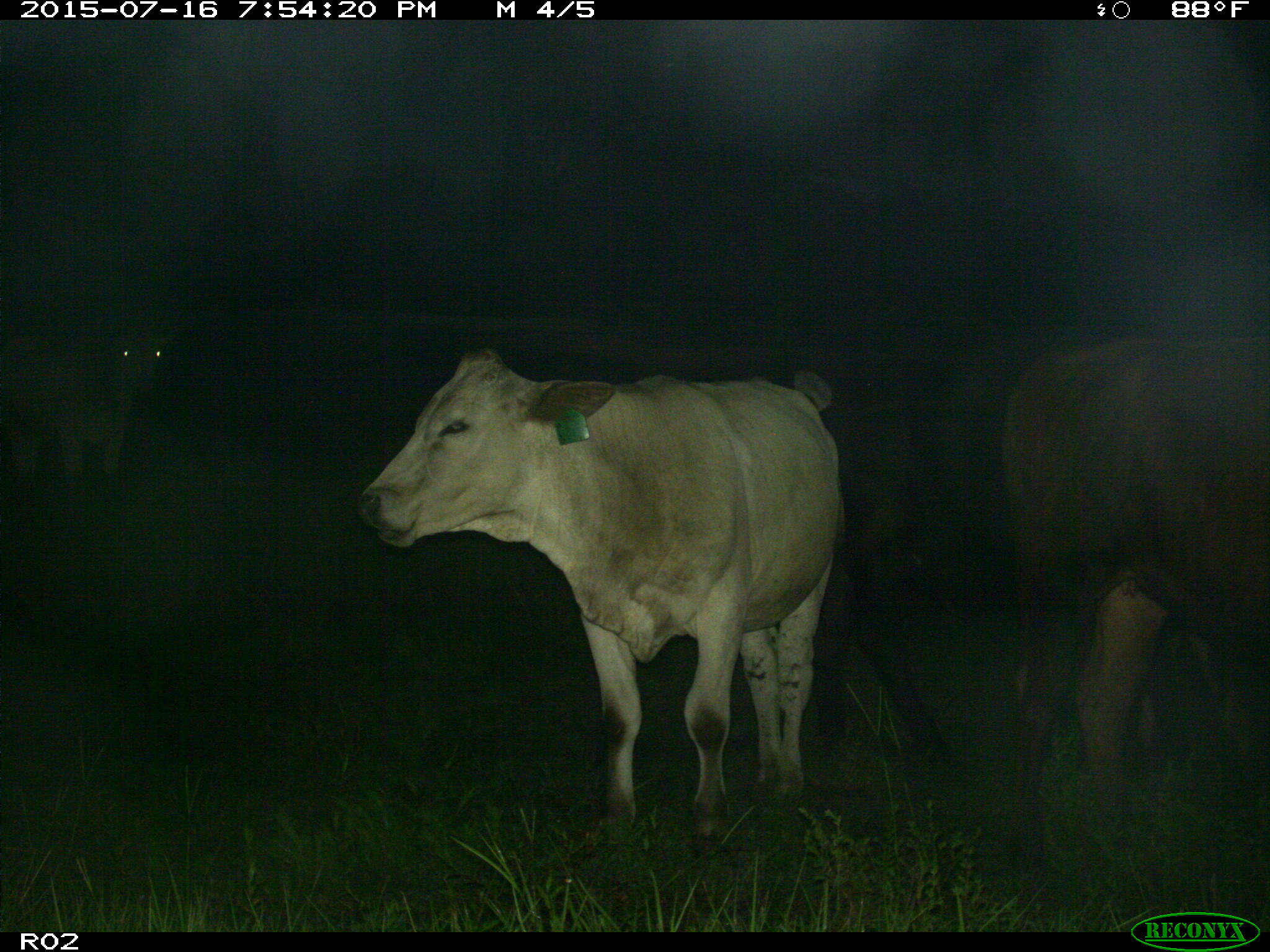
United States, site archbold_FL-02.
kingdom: Animalia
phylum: Chordata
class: Mammalia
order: Artiodactyla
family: Bovidae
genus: Bos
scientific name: Bos taurus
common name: domestic cow